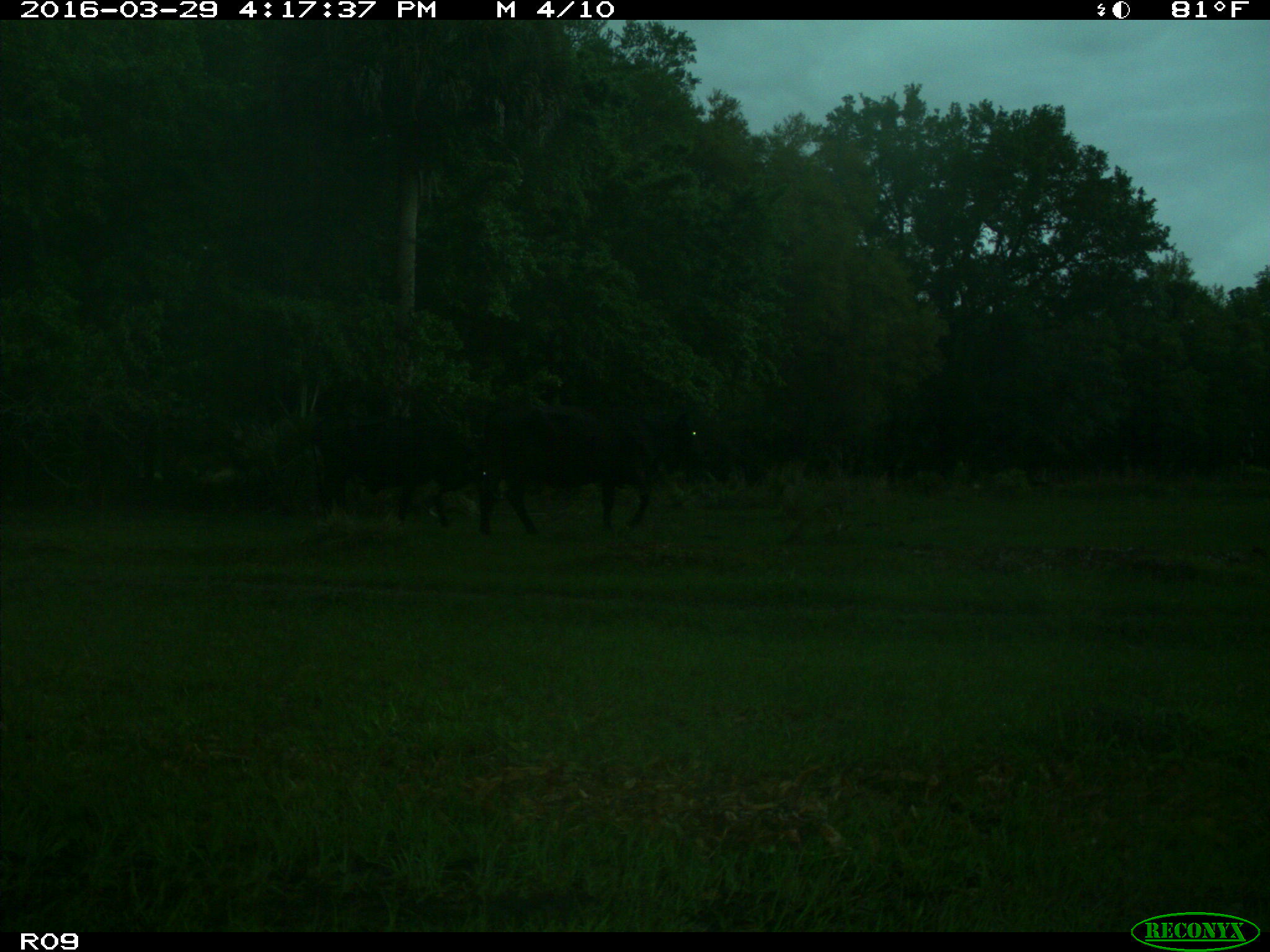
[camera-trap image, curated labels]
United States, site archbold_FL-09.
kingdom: Animalia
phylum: Chordata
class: Mammalia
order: Artiodactyla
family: Bovidae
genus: Bos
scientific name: Bos taurus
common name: domestic cow